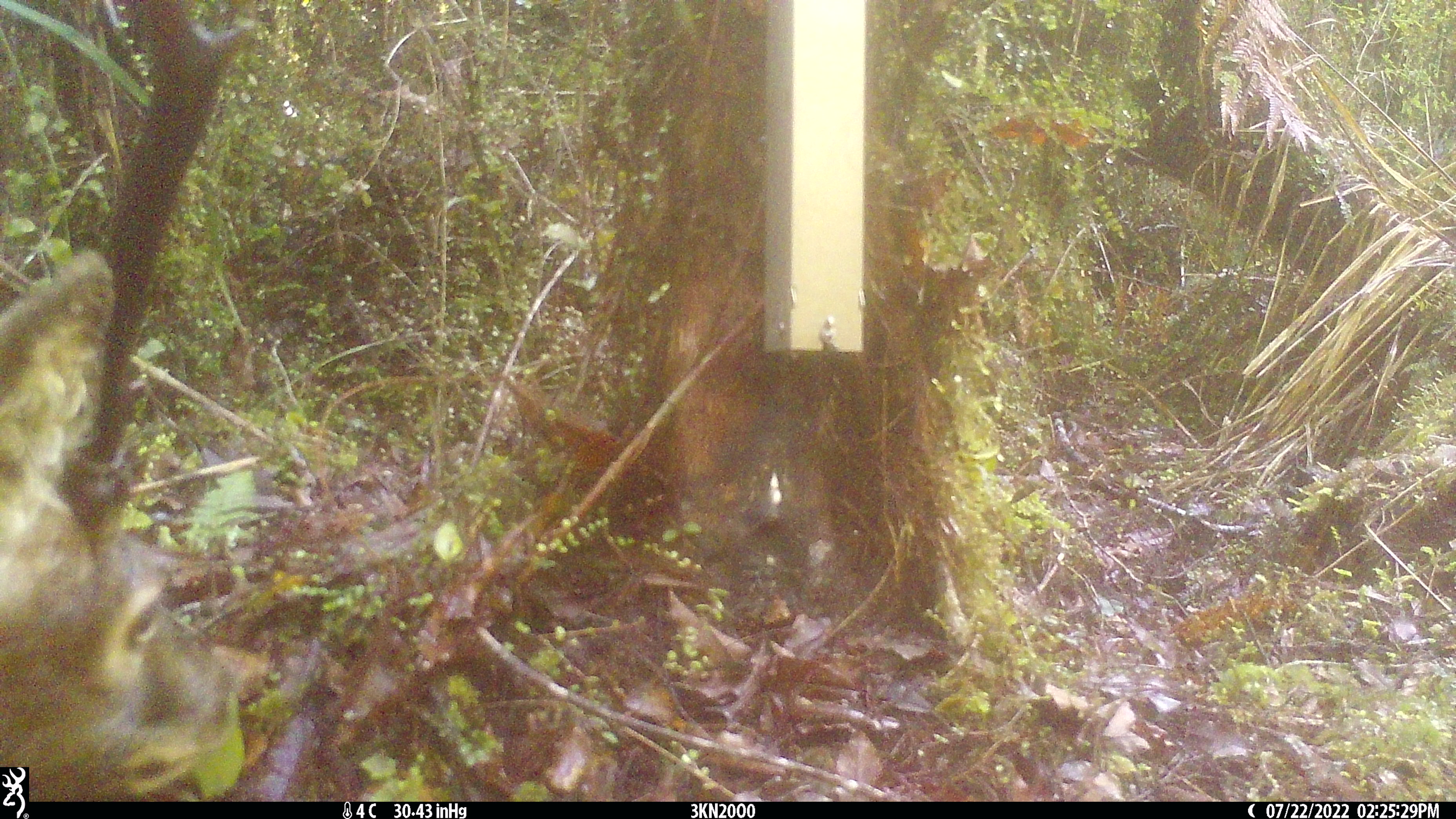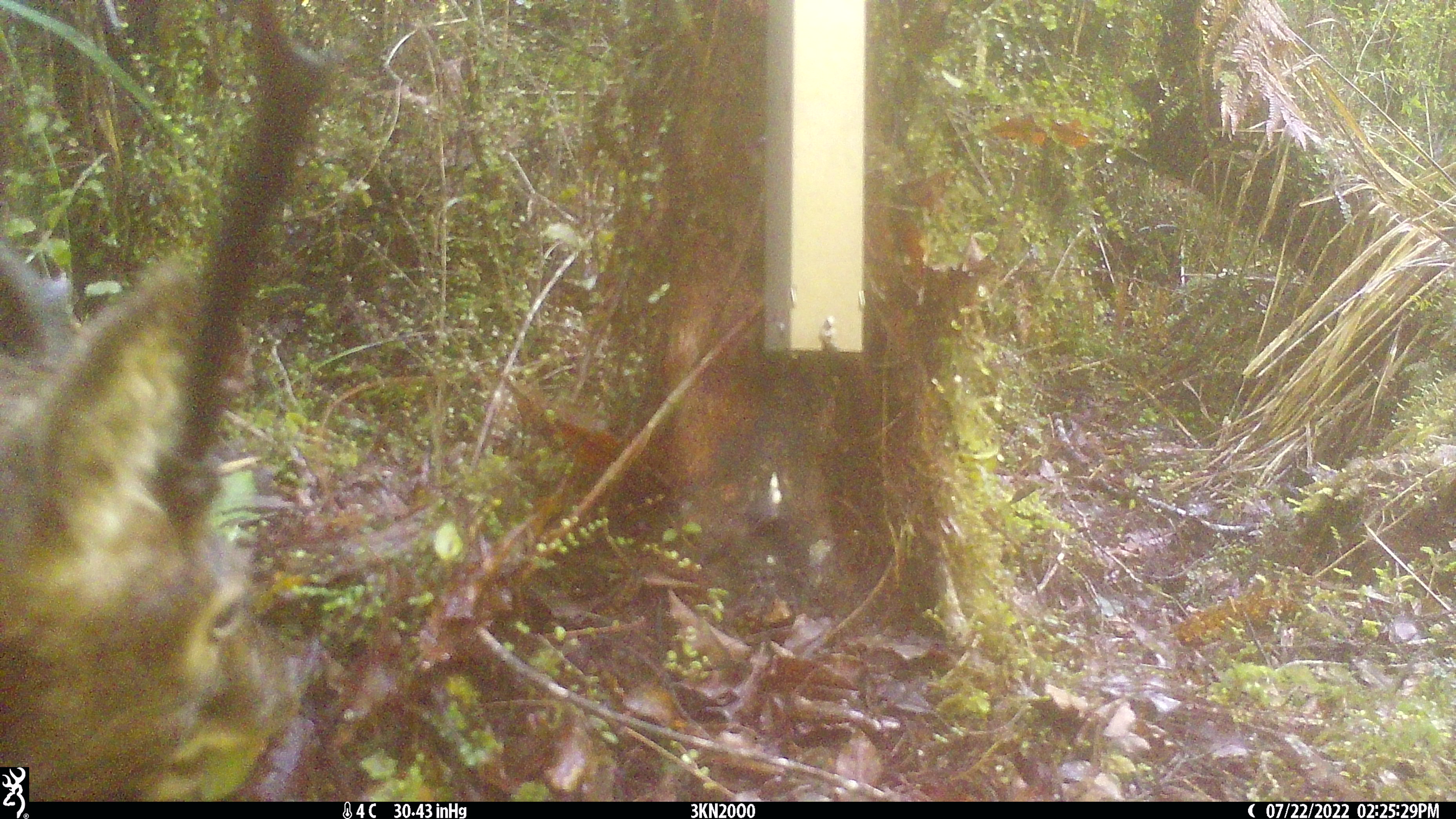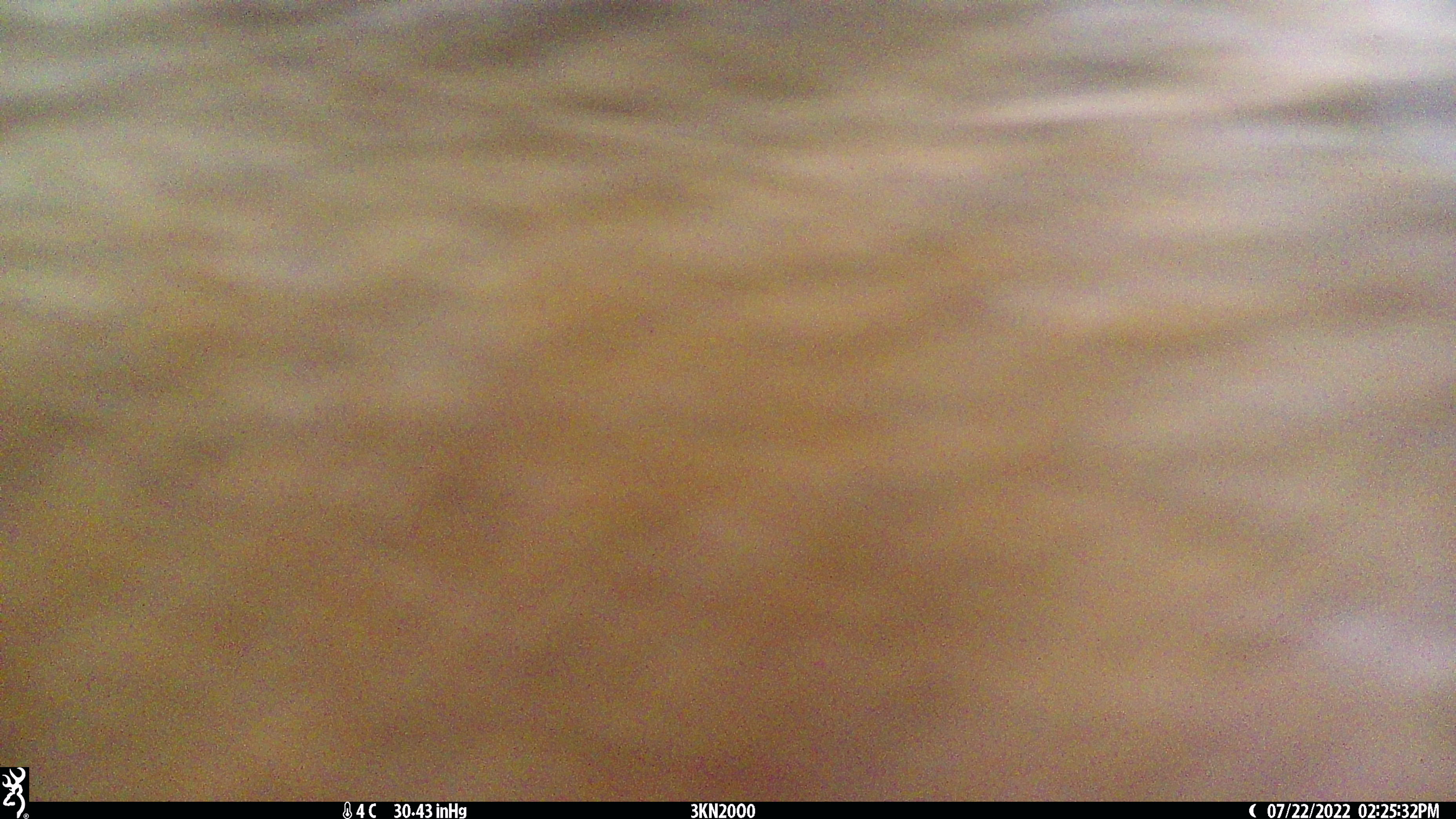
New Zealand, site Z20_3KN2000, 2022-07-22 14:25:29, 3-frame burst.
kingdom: Animalia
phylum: Chordata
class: Mammalia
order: Artiodactyla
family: Cervidae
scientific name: Cervidae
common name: deer